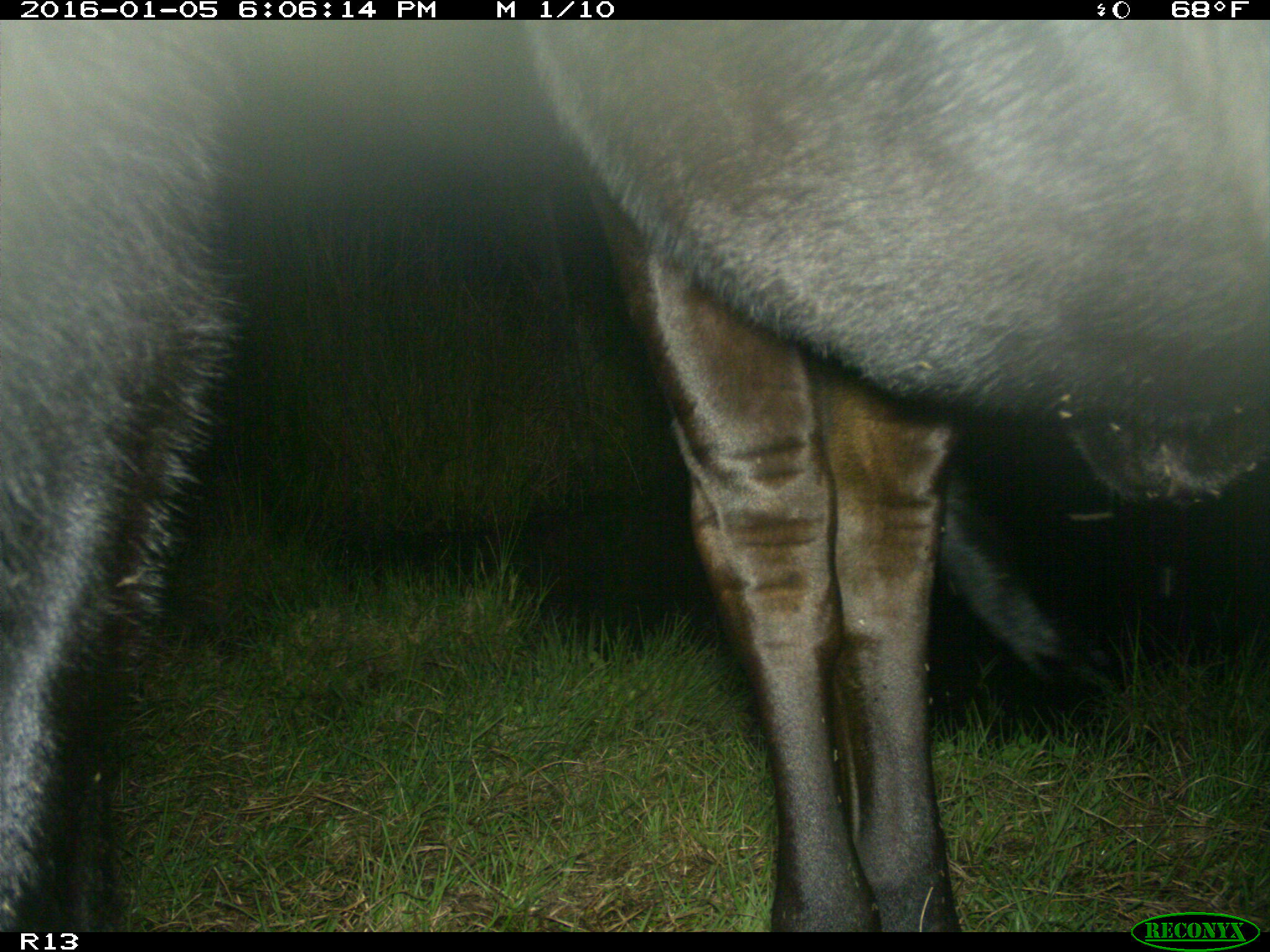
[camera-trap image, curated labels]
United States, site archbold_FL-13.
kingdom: Animalia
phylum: Chordata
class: Mammalia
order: Artiodactyla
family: Bovidae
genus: Bos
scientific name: Bos taurus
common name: domestic cow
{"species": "Bos taurus (domestic cow)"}